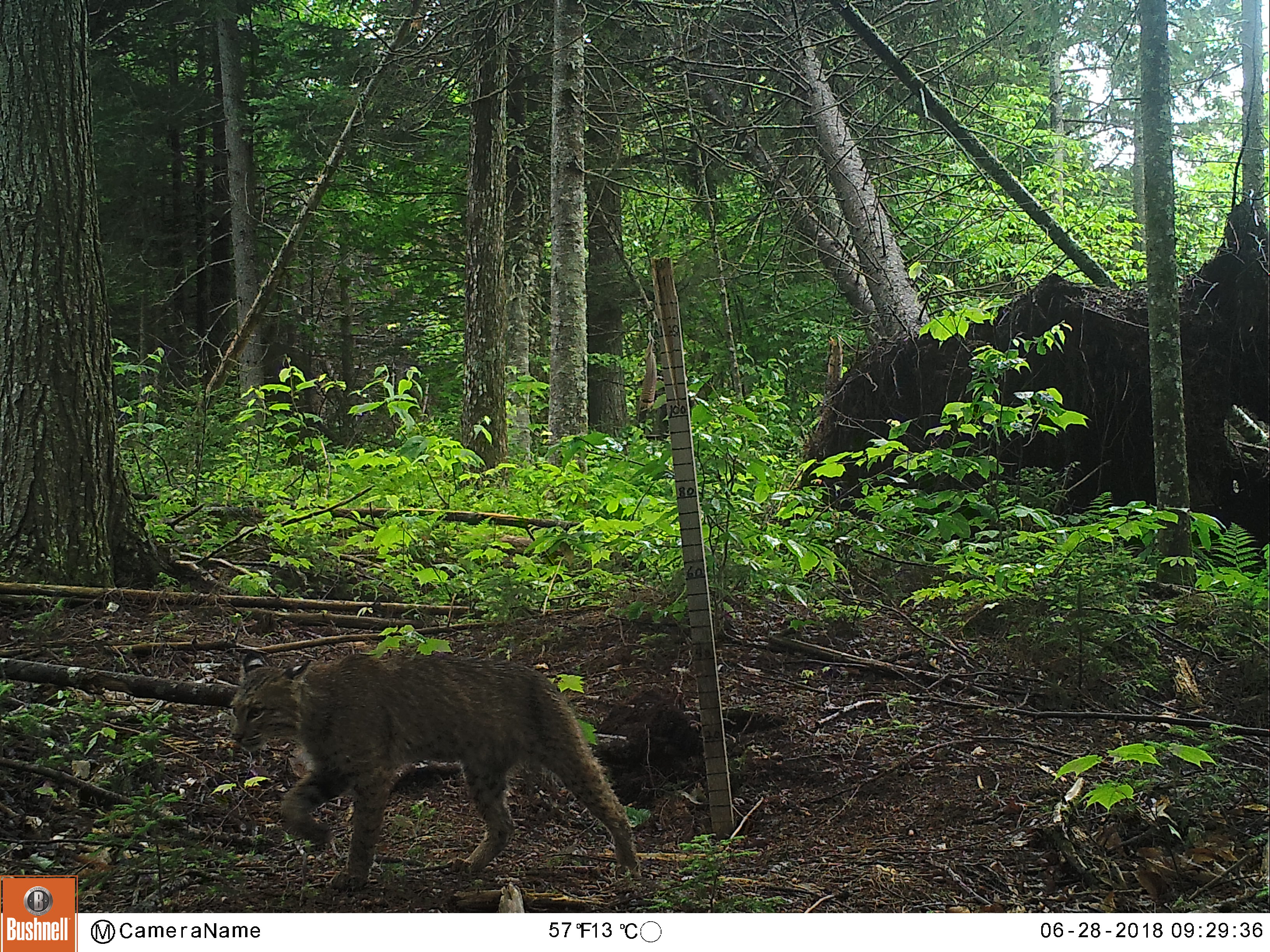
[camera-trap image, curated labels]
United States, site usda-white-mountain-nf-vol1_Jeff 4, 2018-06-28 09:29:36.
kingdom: Animalia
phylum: Chordata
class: Mammalia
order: Carnivora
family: Felidae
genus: Lynx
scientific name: Lynx rufus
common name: bobcat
Bobcat (Lynx rufus).